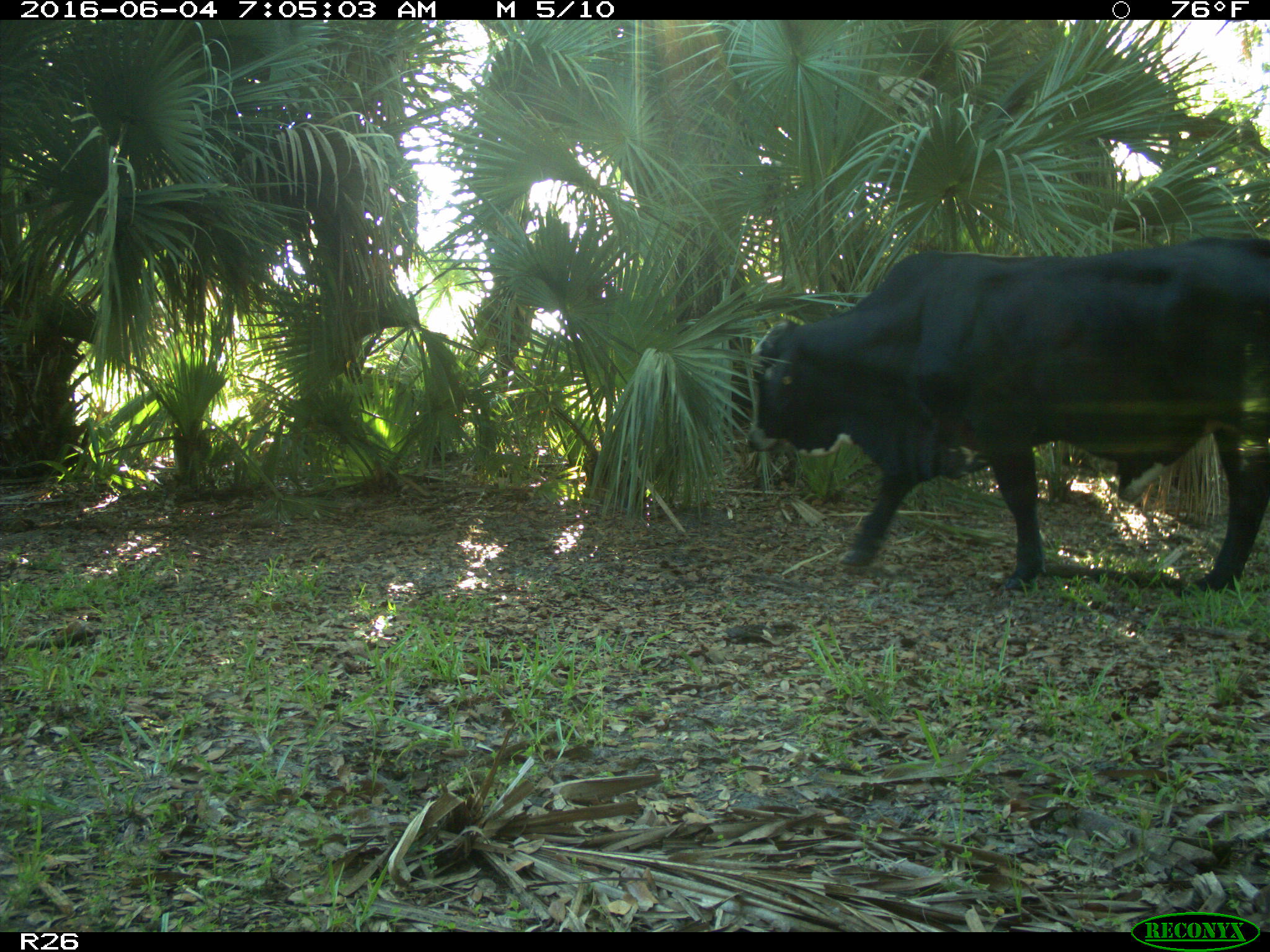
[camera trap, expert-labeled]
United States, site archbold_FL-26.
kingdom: Animalia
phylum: Chordata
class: Mammalia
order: Artiodactyla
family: Bovidae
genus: Bos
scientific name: Bos taurus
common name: domestic cow